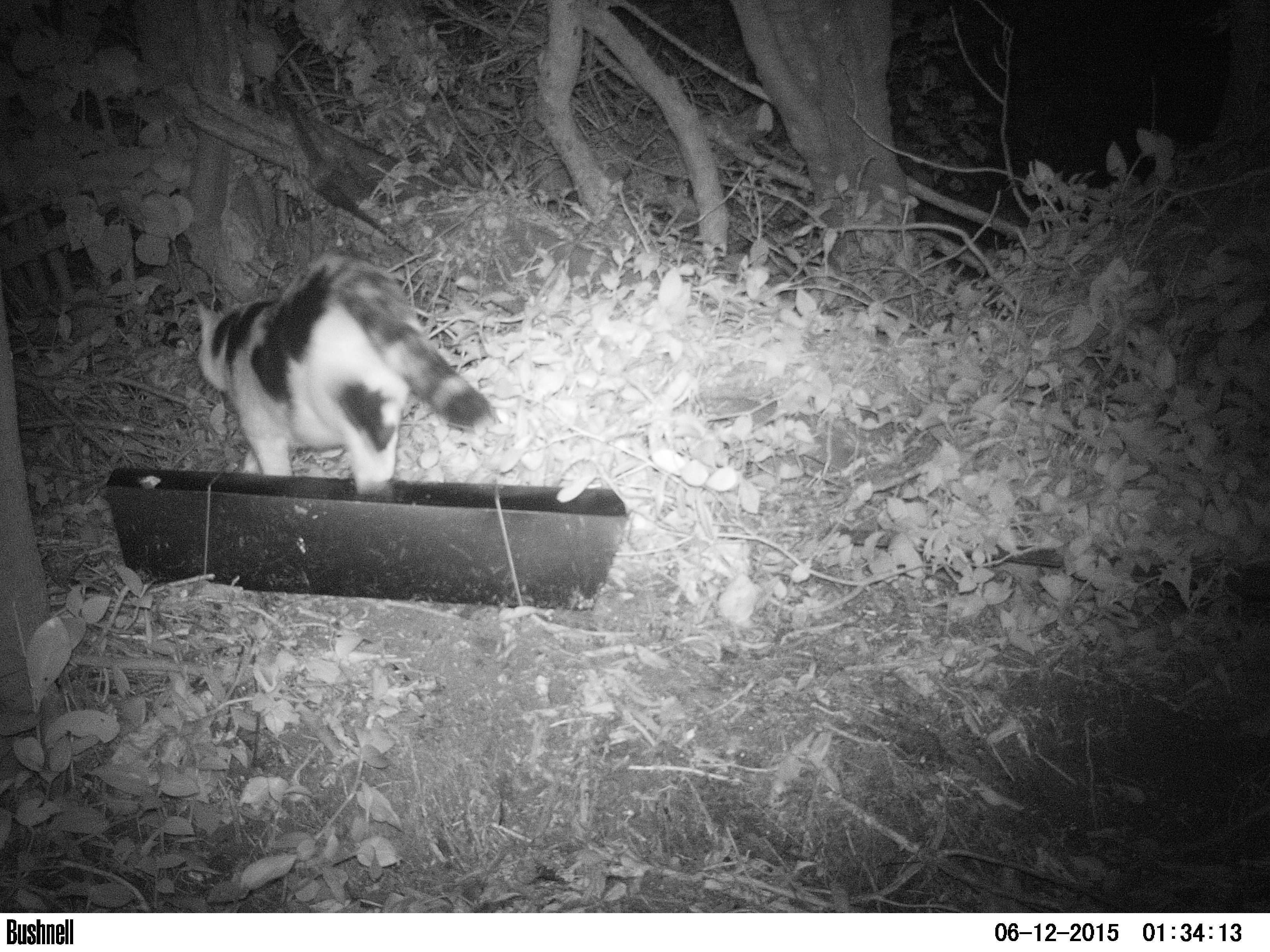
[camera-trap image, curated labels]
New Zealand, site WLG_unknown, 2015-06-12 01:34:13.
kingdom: Animalia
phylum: Chordata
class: Mammalia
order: Carnivora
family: Felidae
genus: Felis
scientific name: Felis catus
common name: domestic cat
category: cat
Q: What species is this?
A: Cat (domestic cat) (Felis catus).